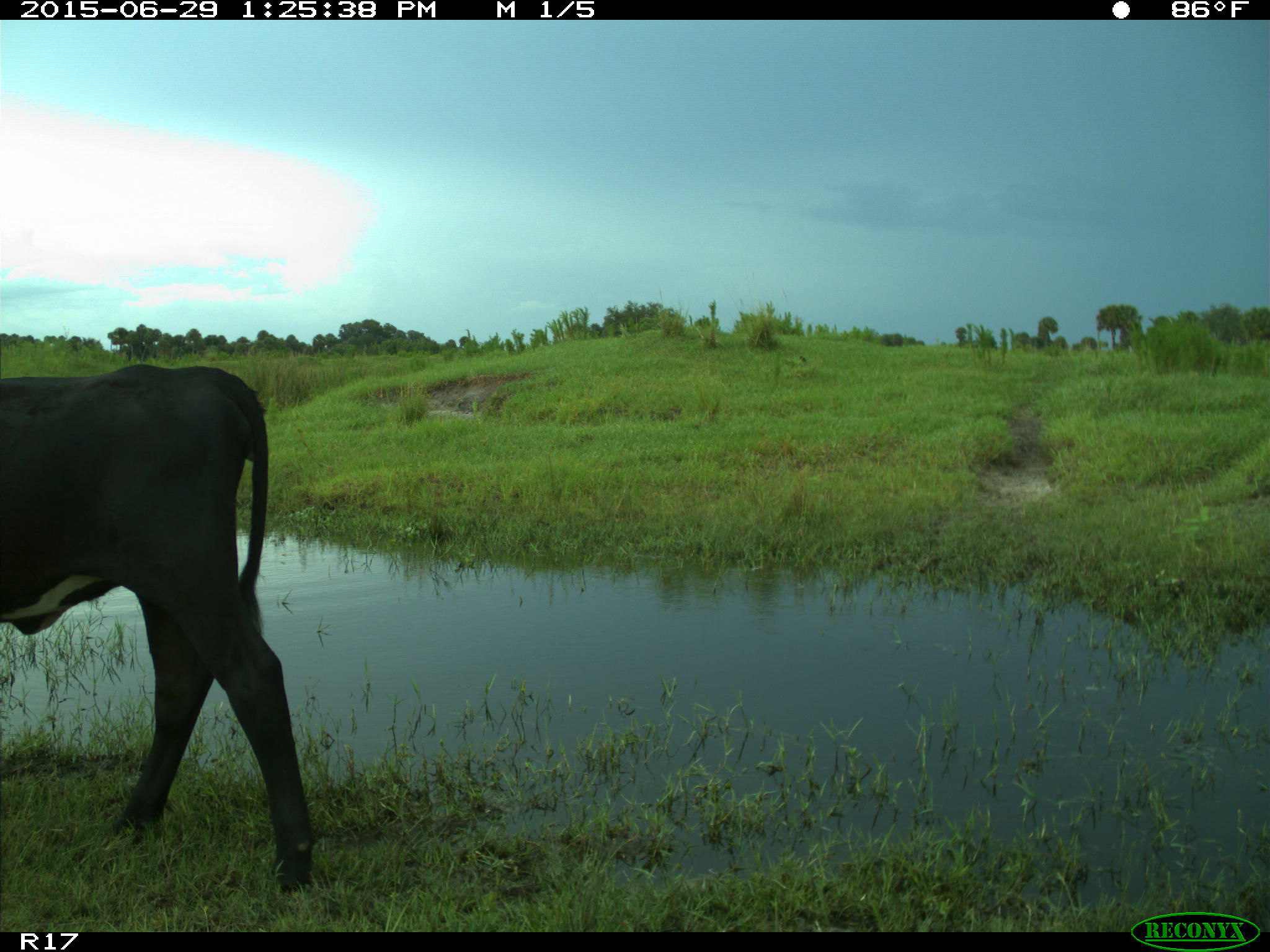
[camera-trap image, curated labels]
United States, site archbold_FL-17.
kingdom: Animalia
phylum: Chordata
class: Mammalia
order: Artiodactyla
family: Bovidae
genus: Bos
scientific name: Bos taurus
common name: domestic cow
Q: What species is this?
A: Bos taurus (domestic cow).